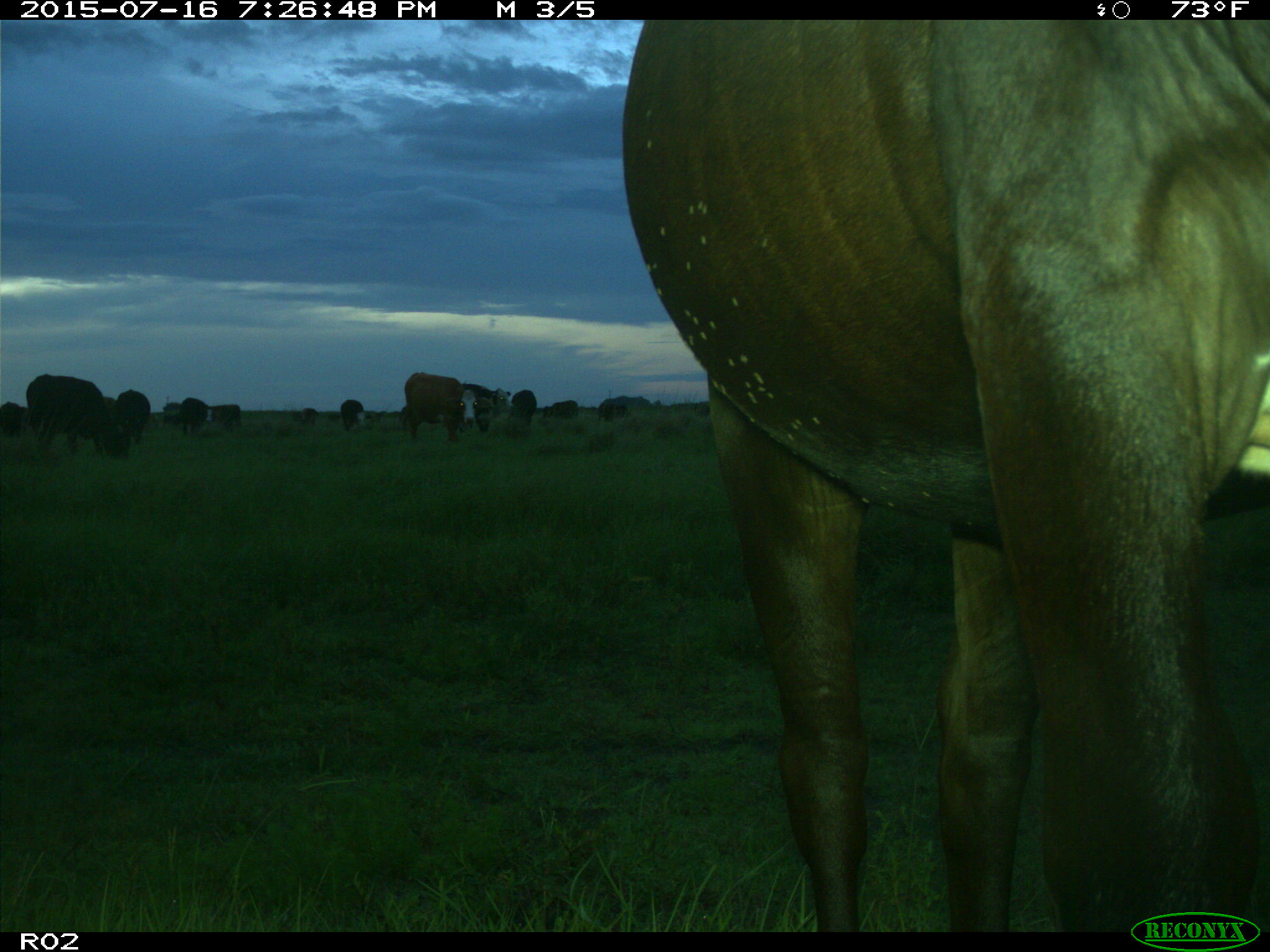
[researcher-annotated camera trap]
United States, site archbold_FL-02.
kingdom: Animalia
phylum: Chordata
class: Mammalia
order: Artiodactyla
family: Bovidae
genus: Bos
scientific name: Bos taurus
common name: domestic cow